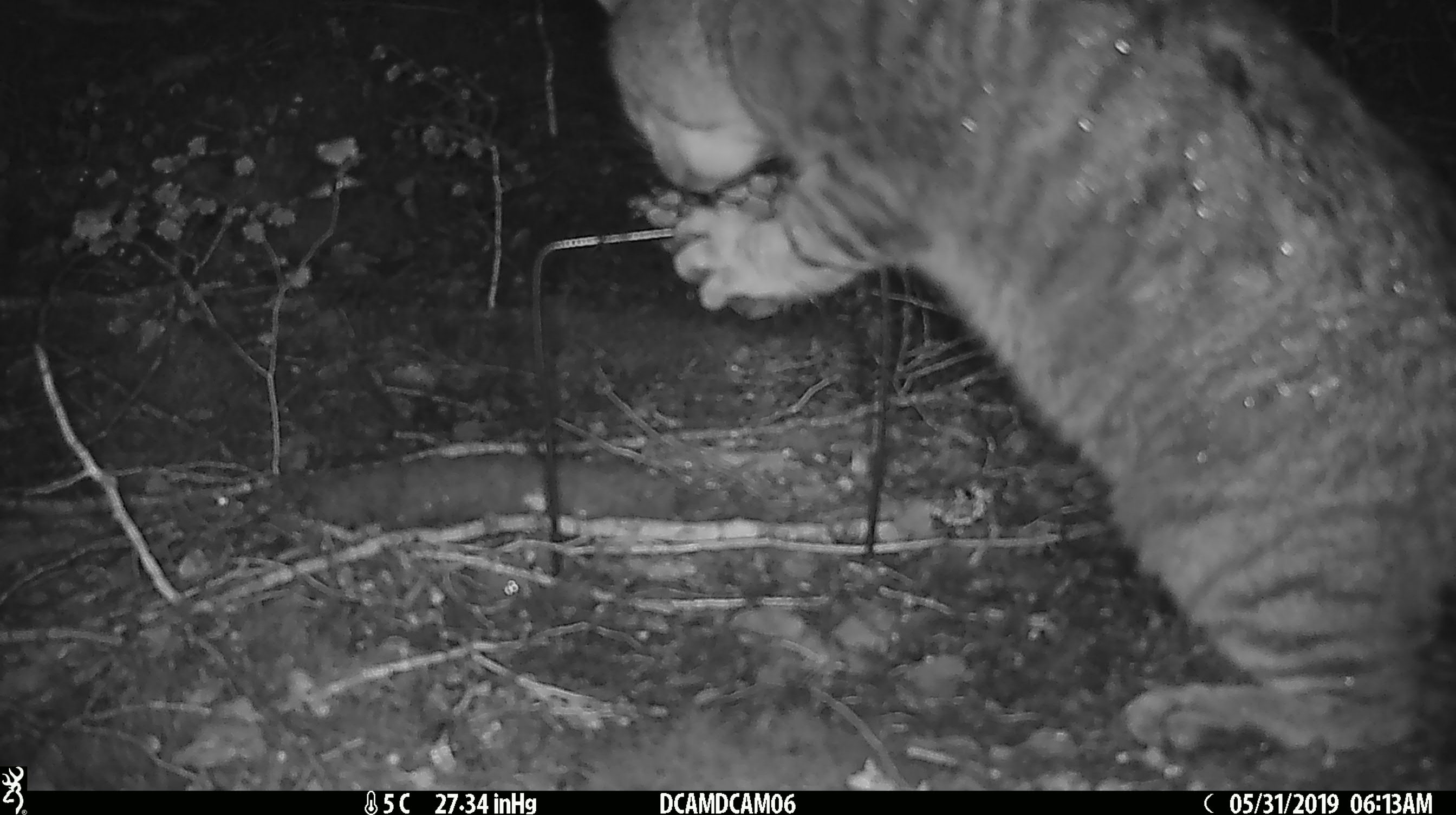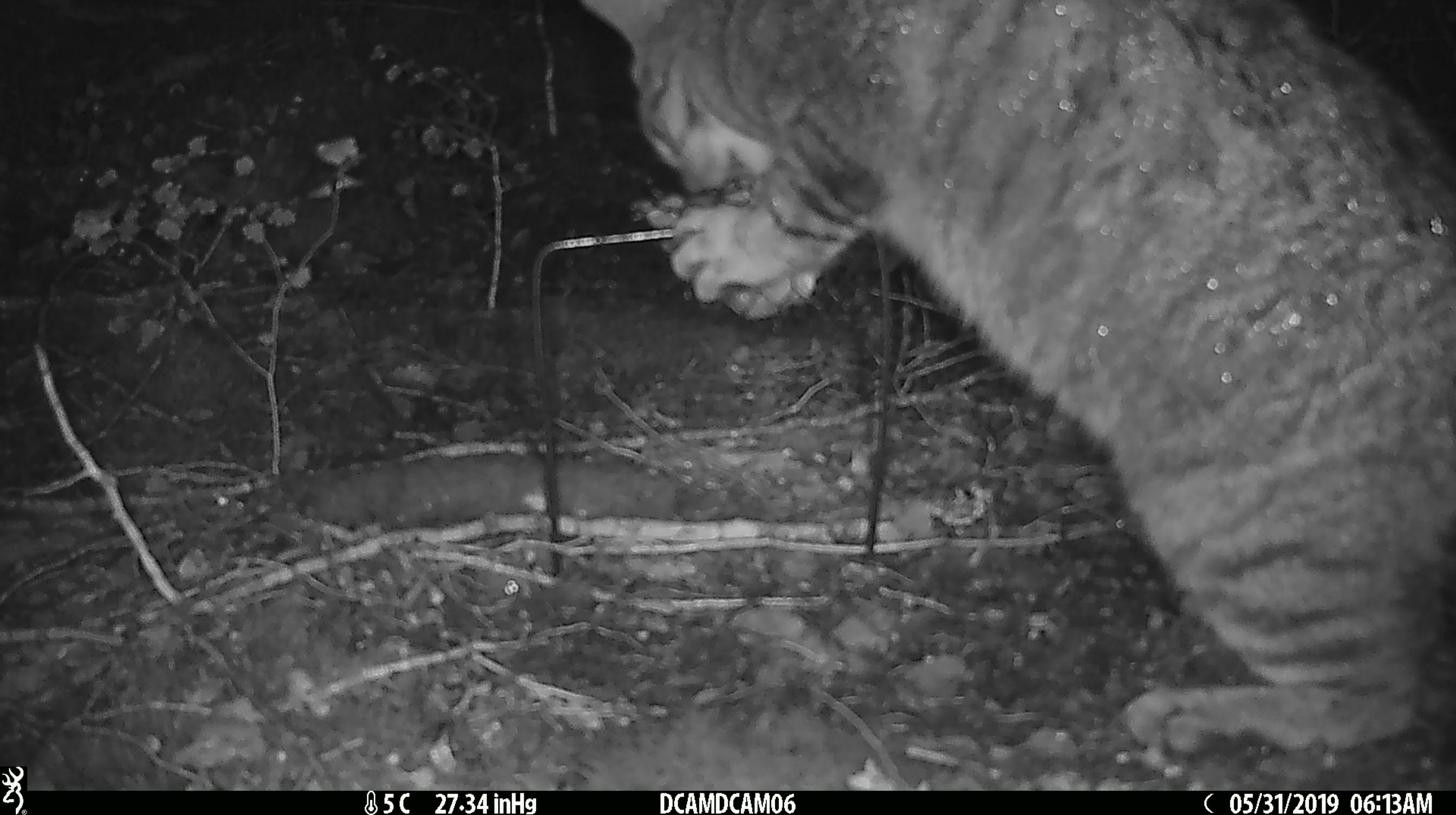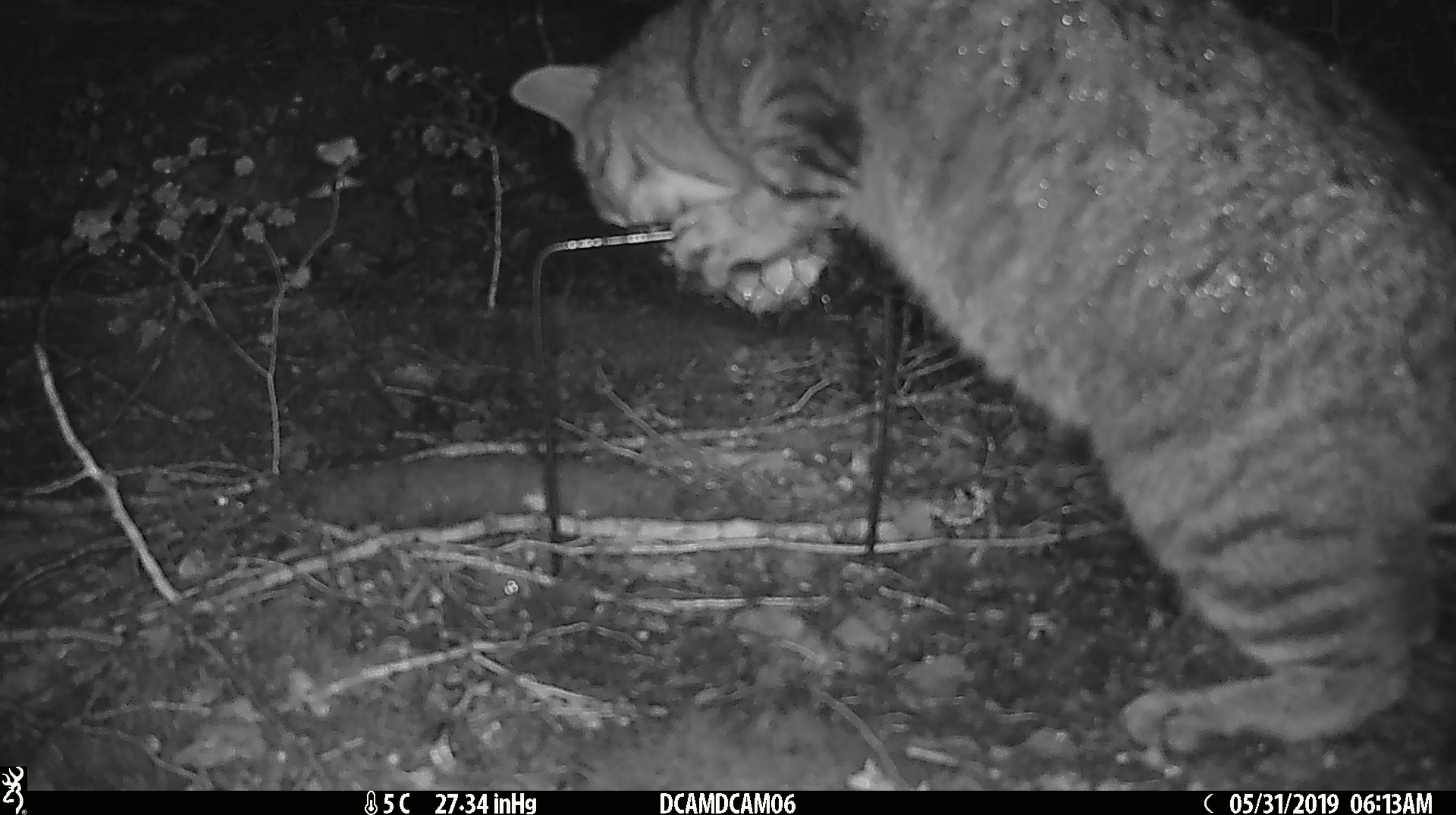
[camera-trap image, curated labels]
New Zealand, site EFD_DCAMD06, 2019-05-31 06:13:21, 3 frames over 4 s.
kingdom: Animalia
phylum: Chordata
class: Mammalia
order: Carnivora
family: Felidae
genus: Felis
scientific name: Felis catus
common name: domestic cat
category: cat